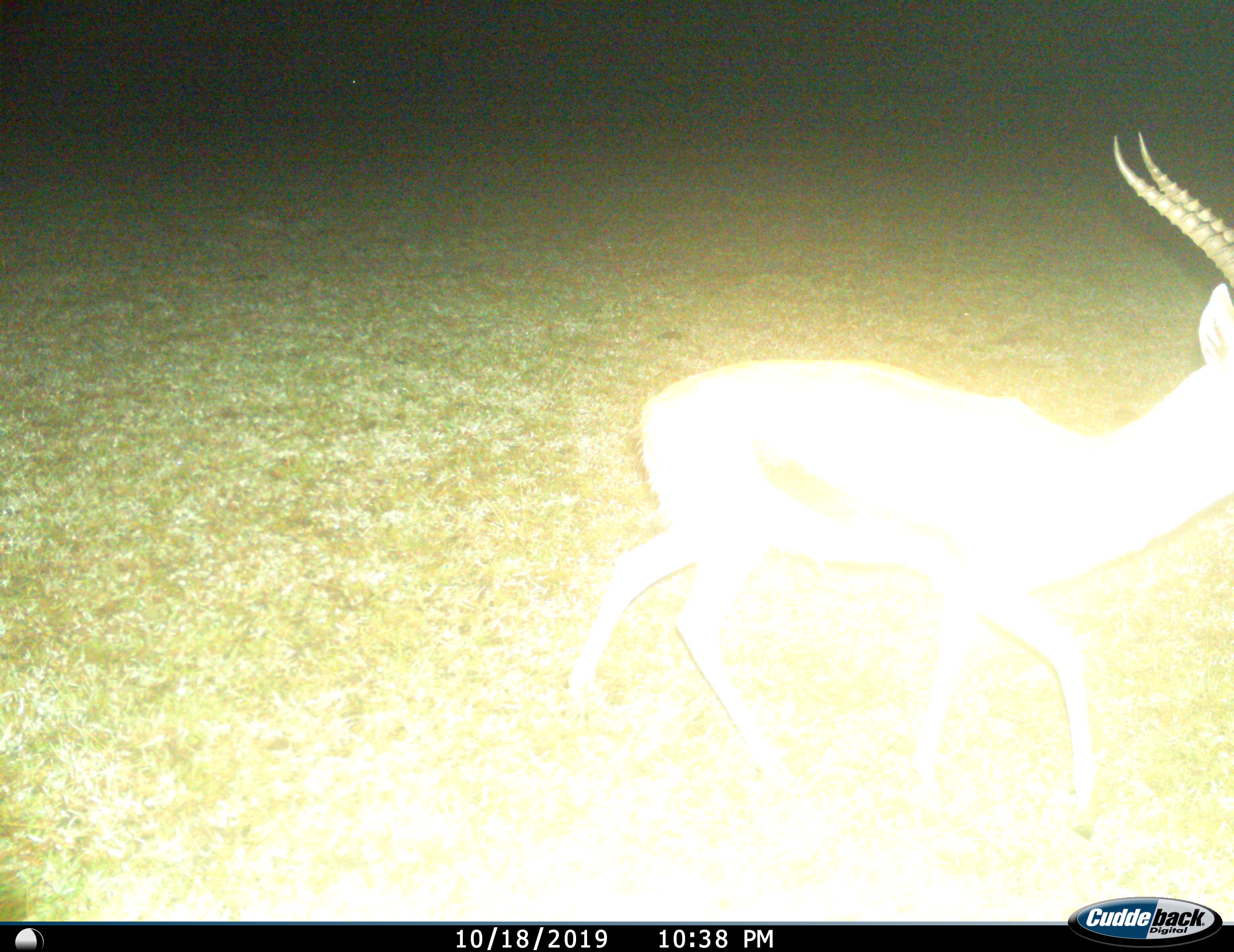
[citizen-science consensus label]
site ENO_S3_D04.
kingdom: Animalia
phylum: Chordata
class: Mammalia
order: Artiodactyla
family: Bovidae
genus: Aepyceros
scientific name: Aepyceros melampus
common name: impala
Impala (Aepyceros melampus), count 1. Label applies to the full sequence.